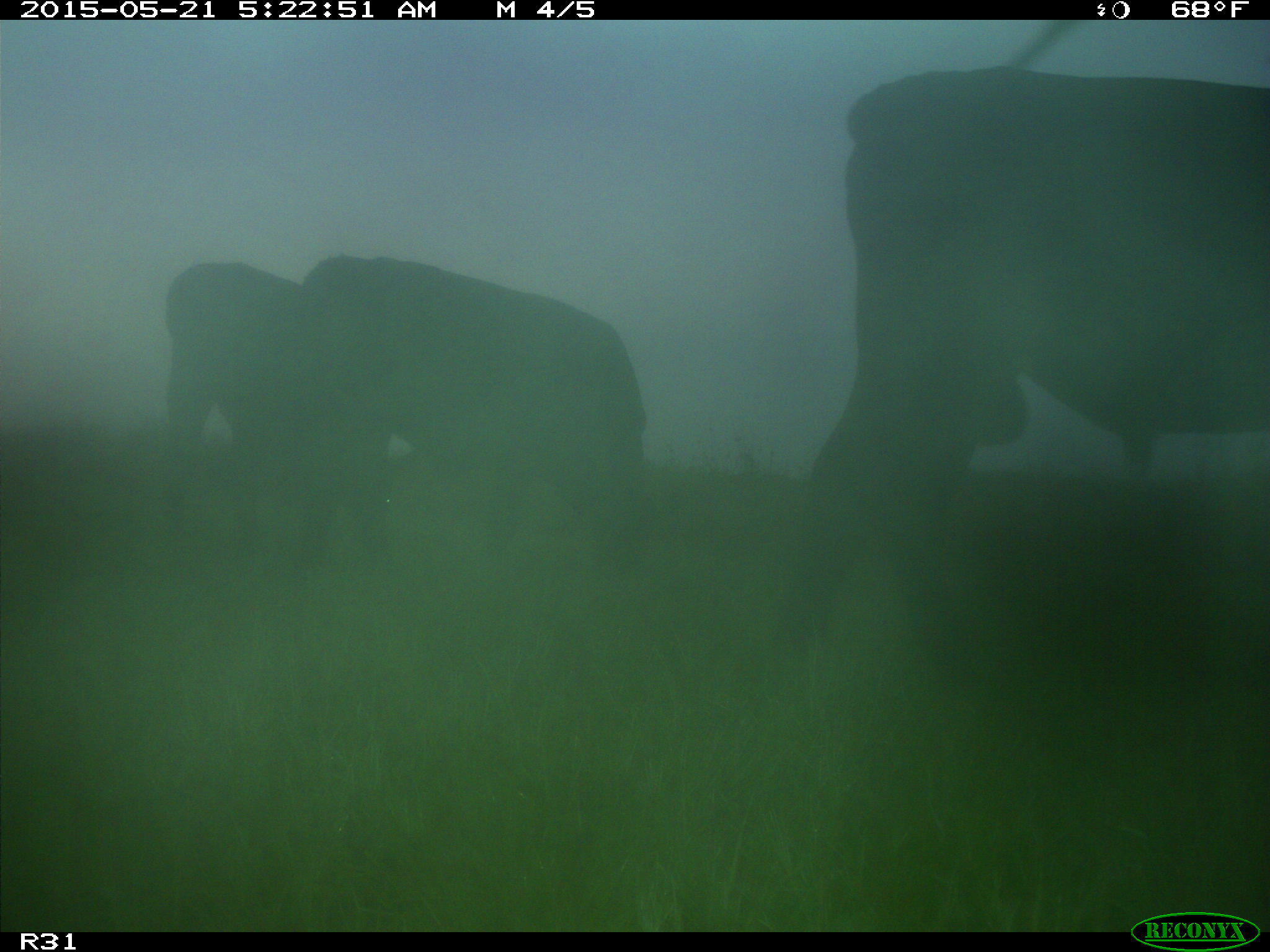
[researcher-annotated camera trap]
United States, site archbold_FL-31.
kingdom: Animalia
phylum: Chordata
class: Mammalia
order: Artiodactyla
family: Bovidae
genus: Bos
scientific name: Bos taurus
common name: domestic cow